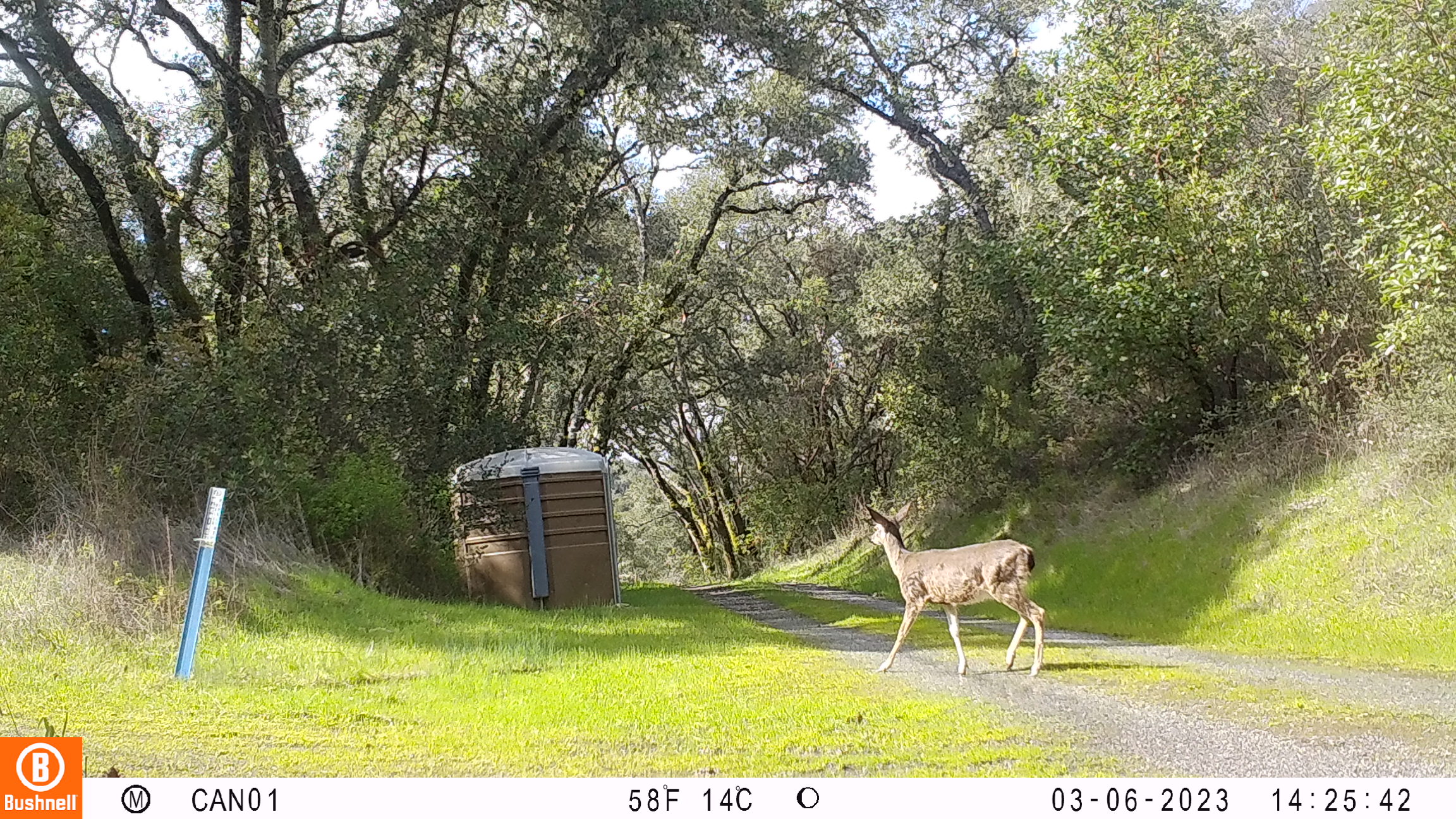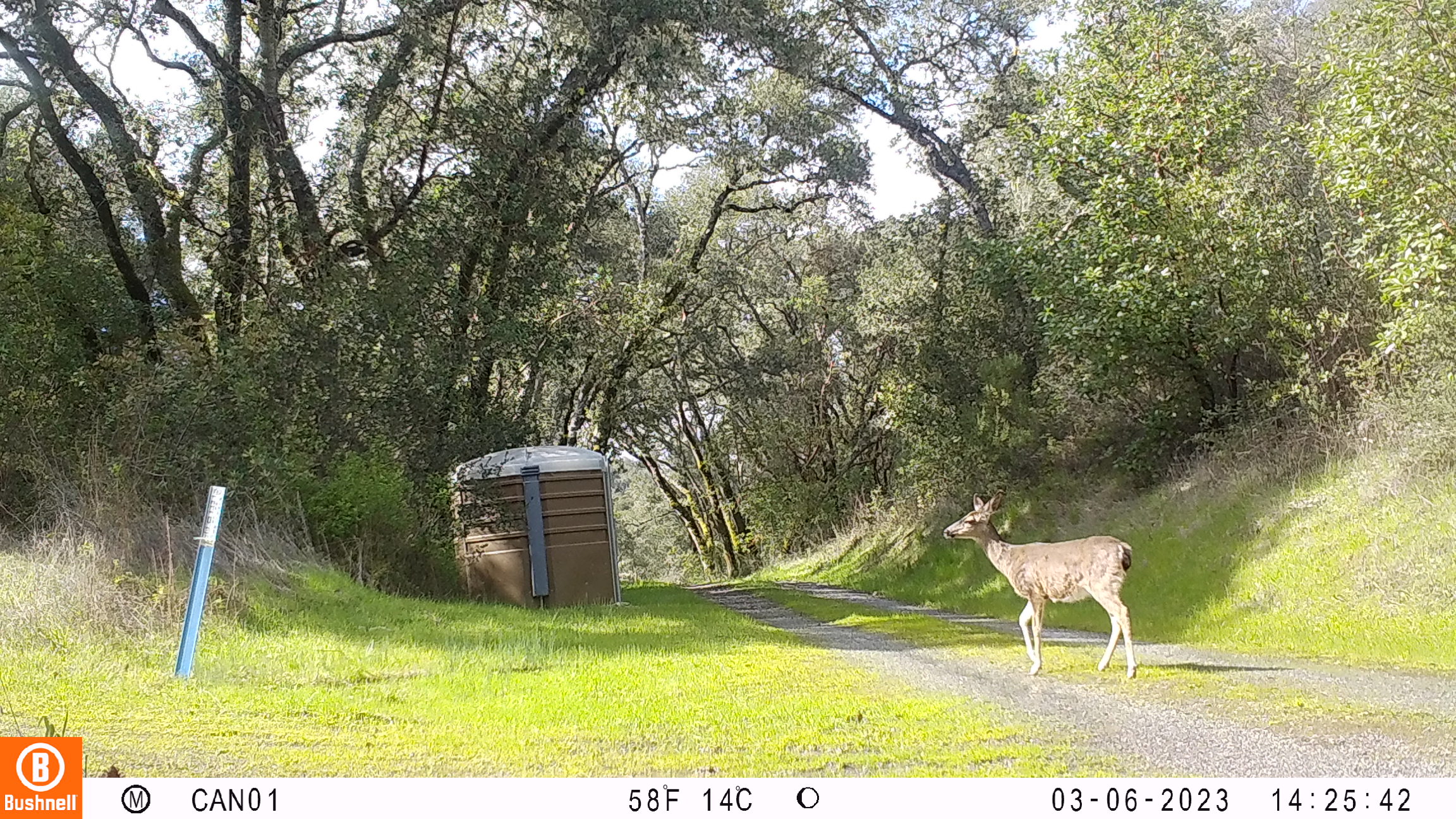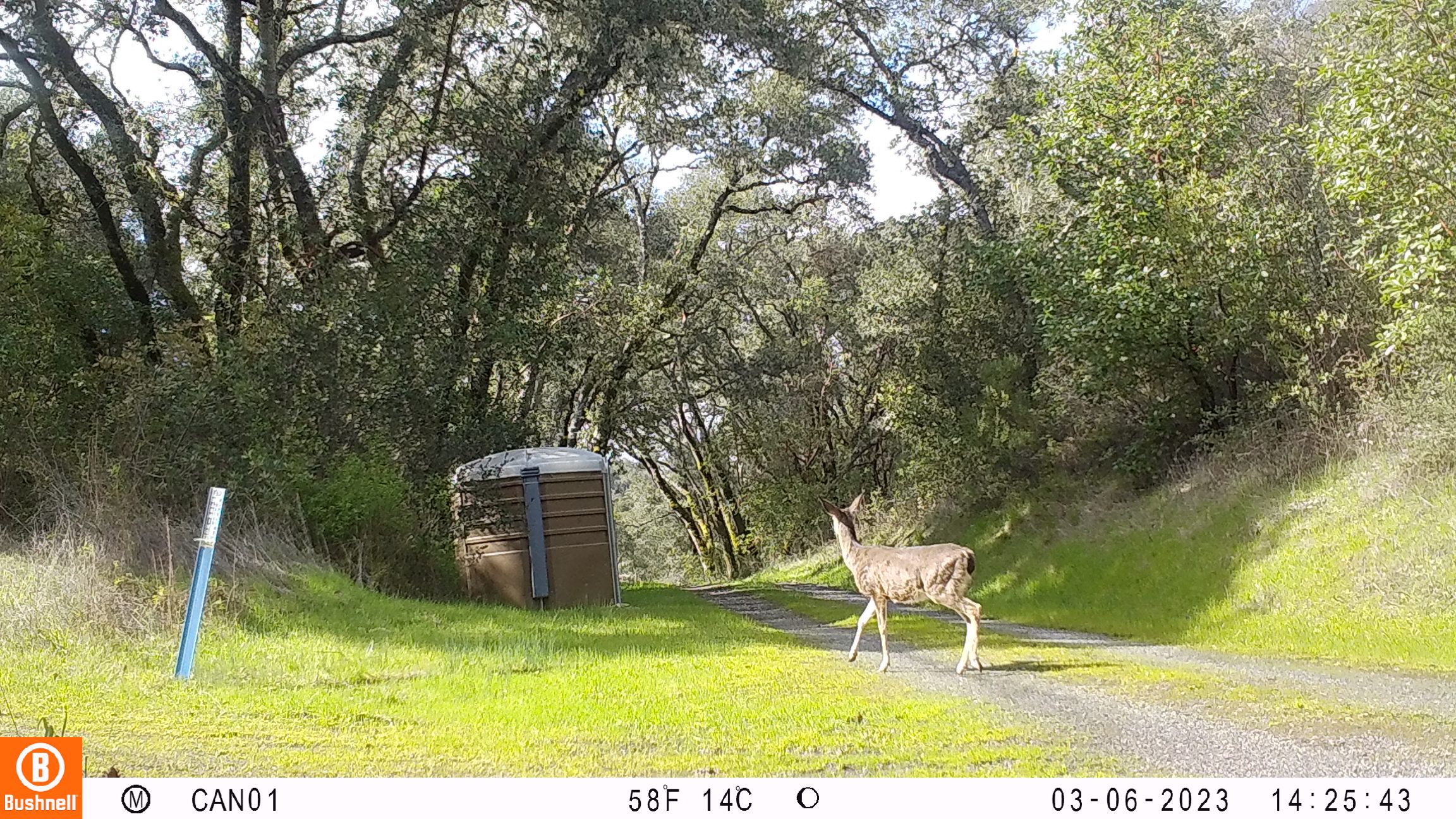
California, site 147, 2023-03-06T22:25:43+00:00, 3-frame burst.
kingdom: Animalia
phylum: Chordata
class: Mammalia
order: Artiodactyla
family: Cervidae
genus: Odocoileus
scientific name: Odocoileus hemionus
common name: mule deer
Mule deer (Odocoileus hemionus).